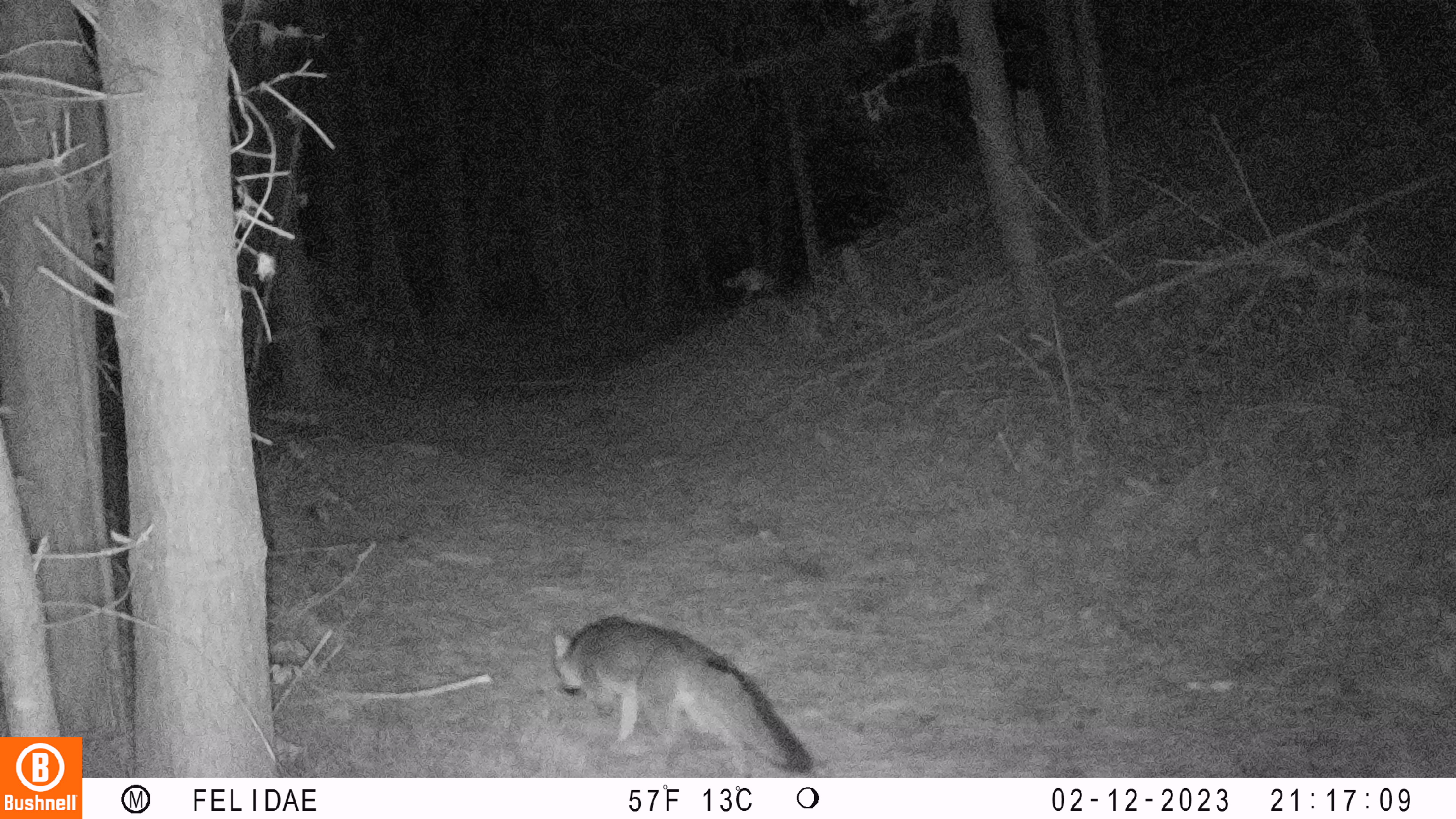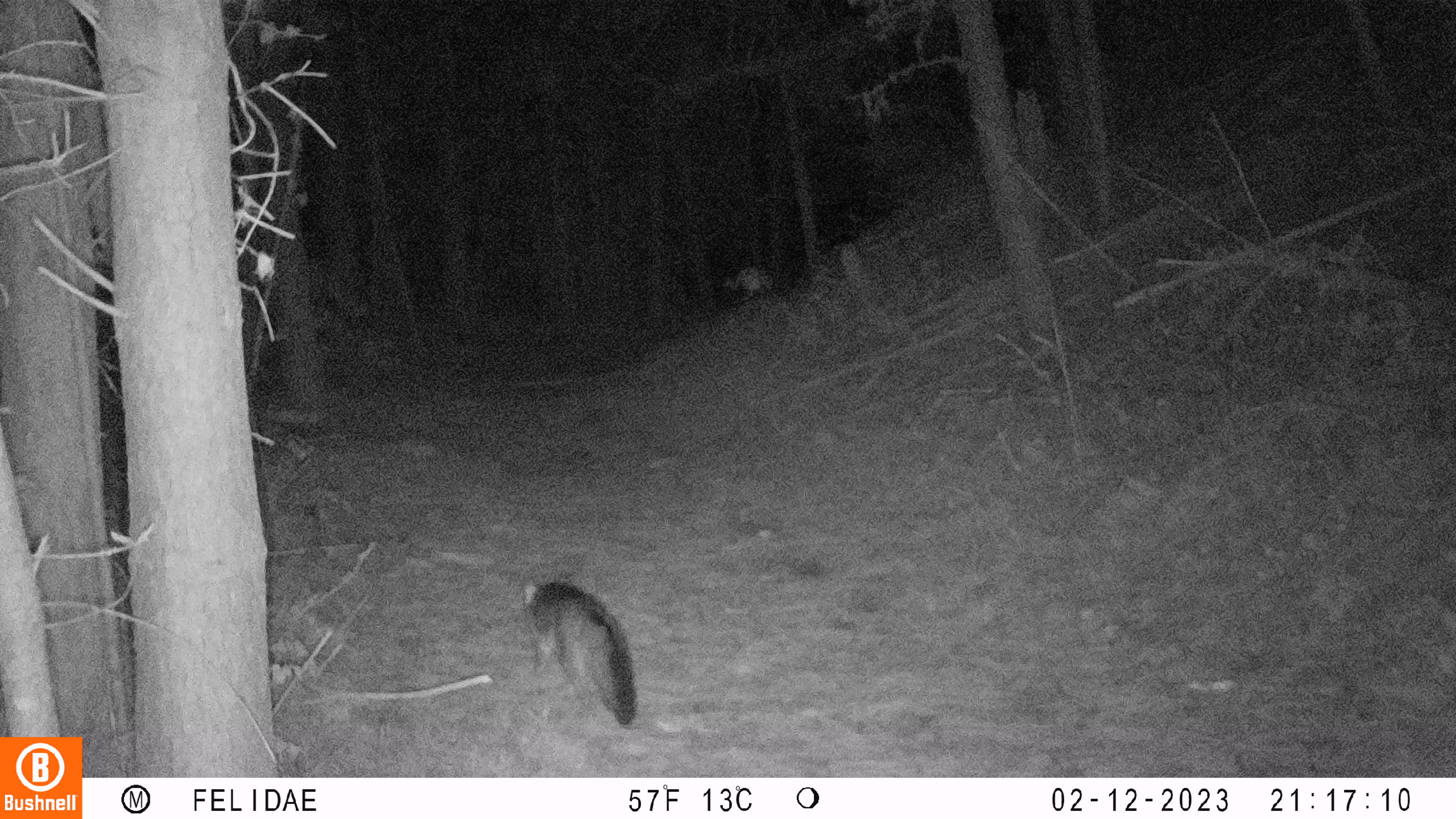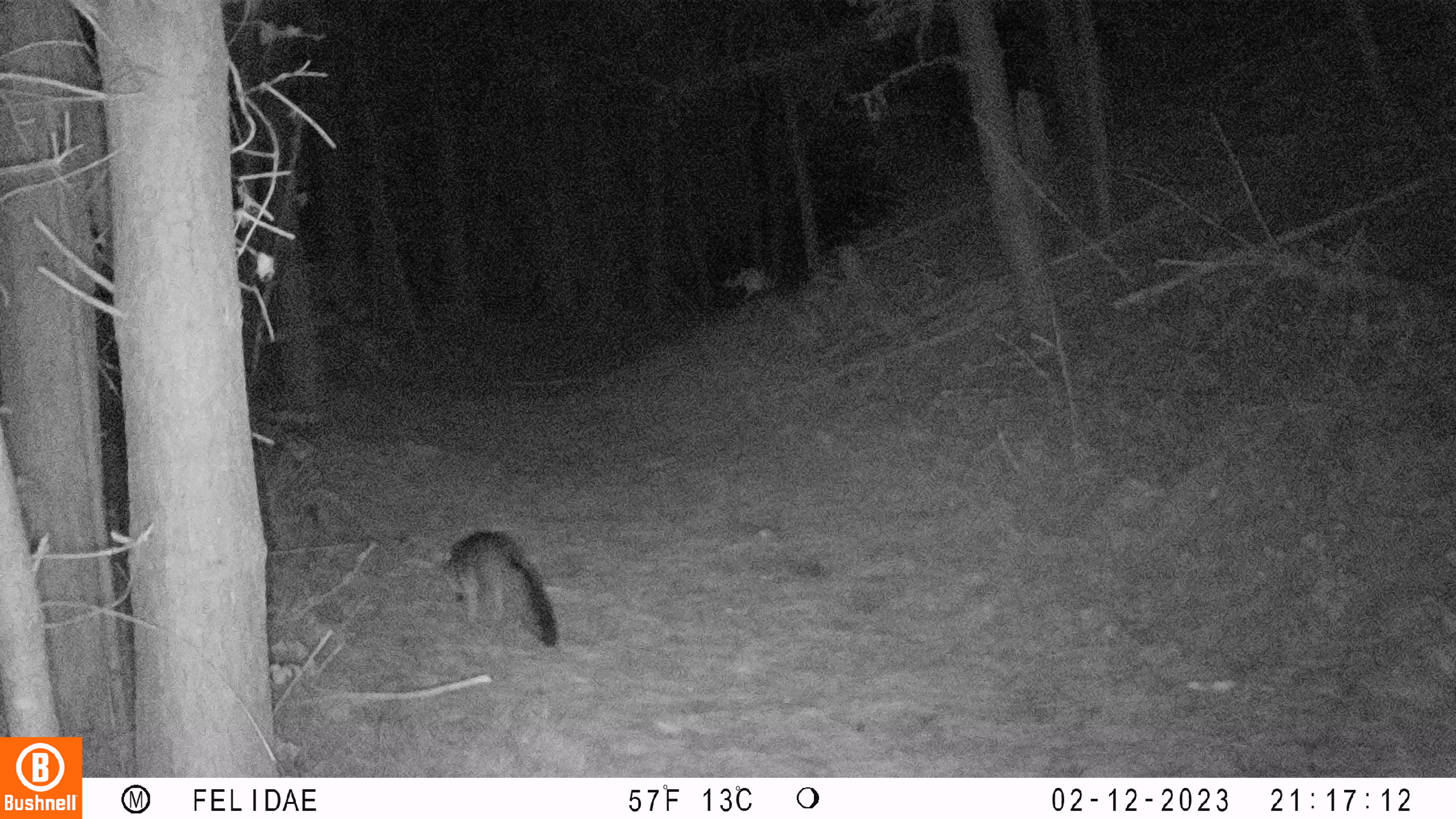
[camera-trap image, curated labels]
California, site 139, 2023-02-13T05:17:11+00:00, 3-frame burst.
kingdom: Animalia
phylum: Chordata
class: Mammalia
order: Carnivora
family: Canidae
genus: Urocyon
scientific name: Urocyon cinereoargenteus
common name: gray fox